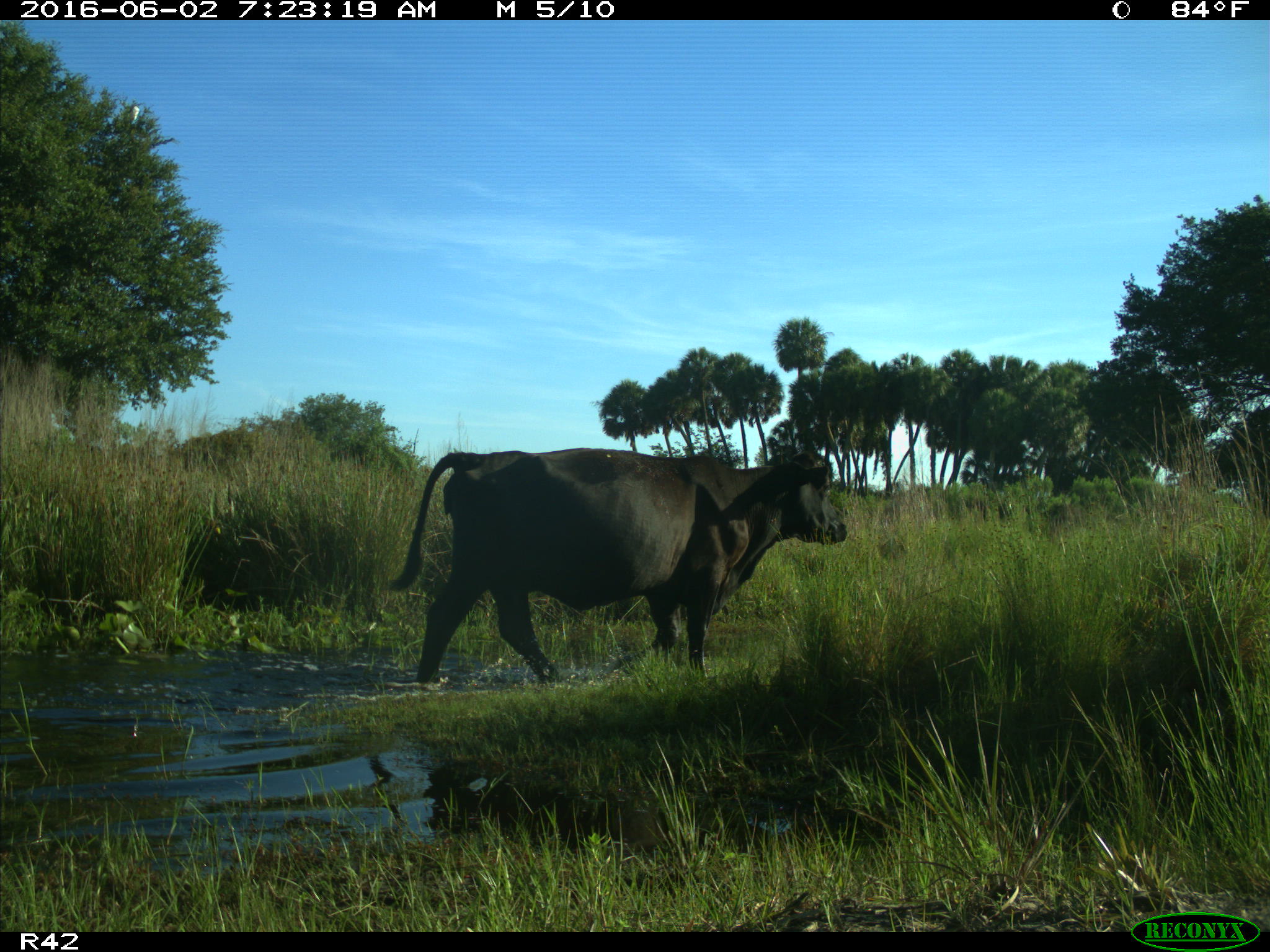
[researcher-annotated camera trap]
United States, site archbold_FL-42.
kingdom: Animalia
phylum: Chordata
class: Mammalia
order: Artiodactyla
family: Bovidae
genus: Bos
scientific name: Bos taurus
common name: domestic cow